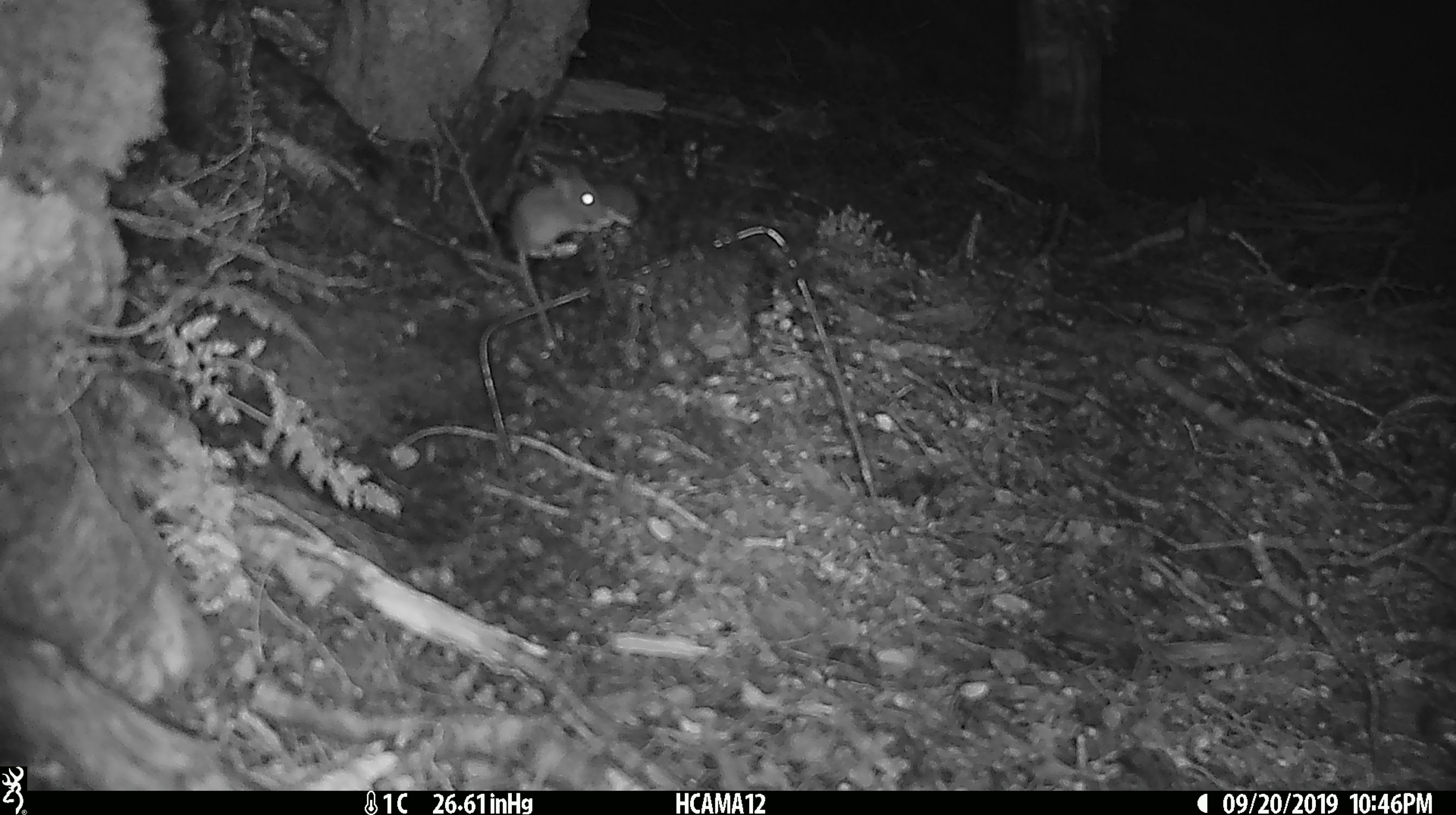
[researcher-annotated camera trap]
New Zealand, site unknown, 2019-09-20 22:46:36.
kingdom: Animalia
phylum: Chordata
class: Mammalia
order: Rodentia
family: Muridae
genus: Mus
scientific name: Mus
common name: mouse